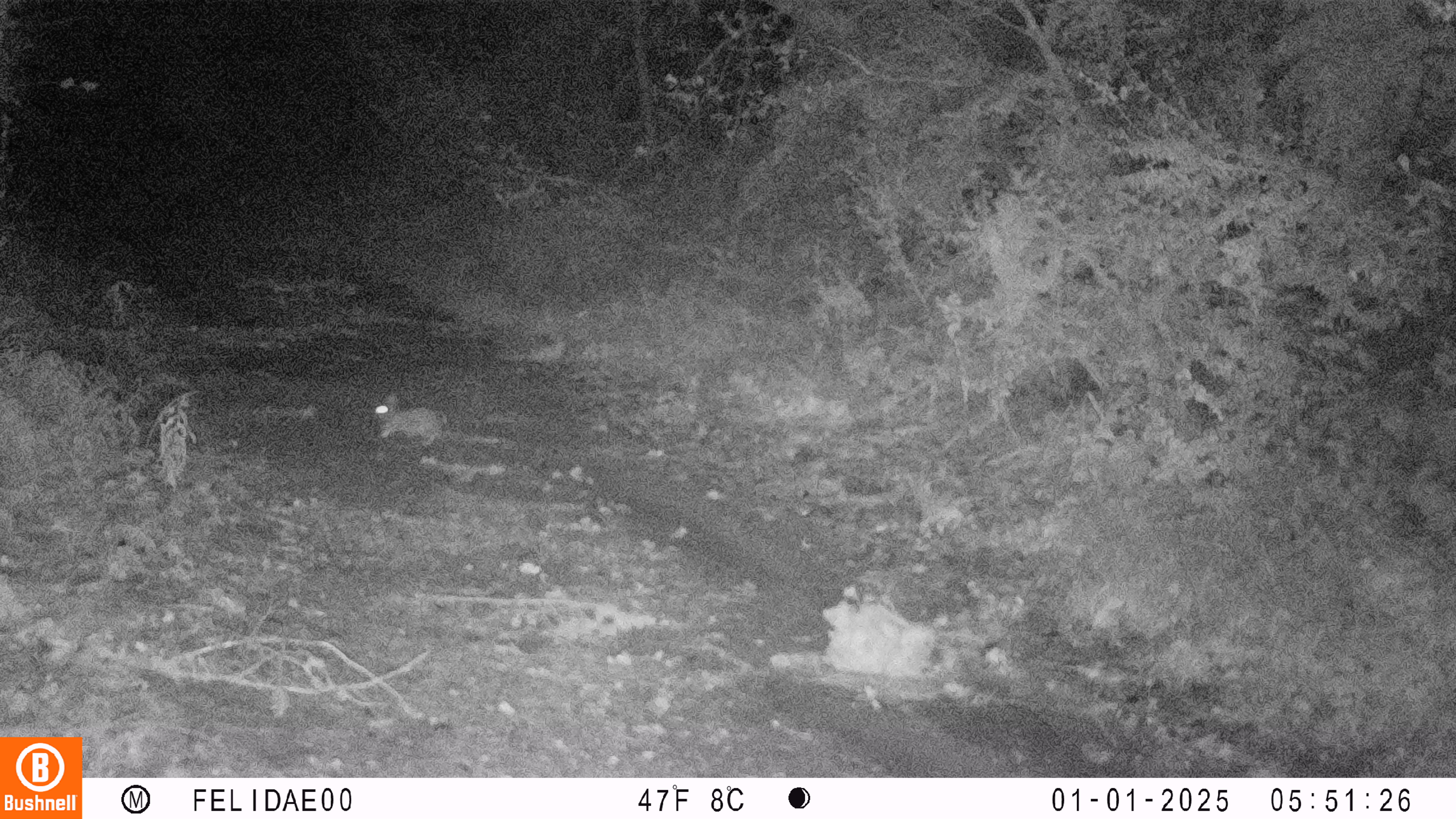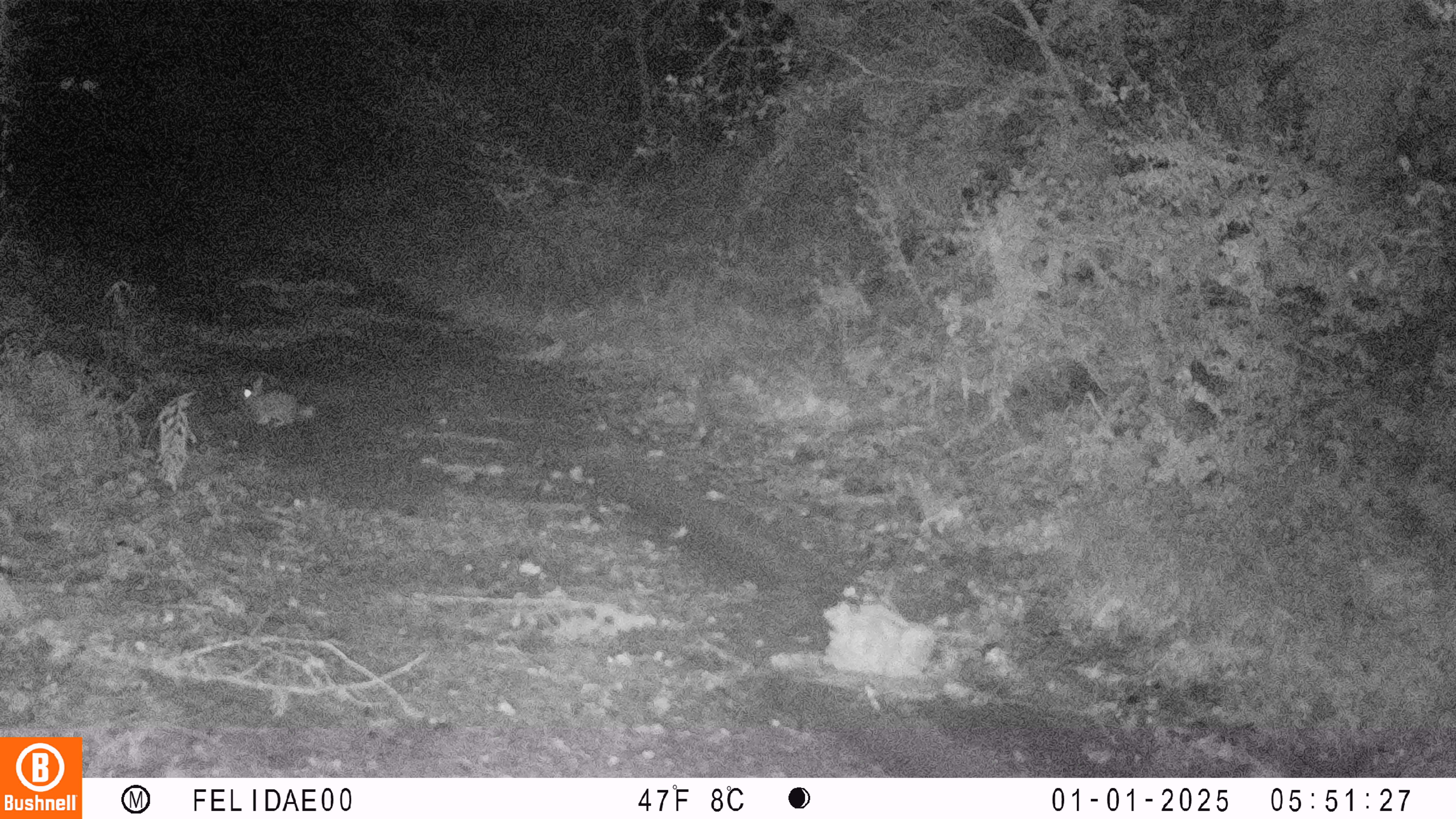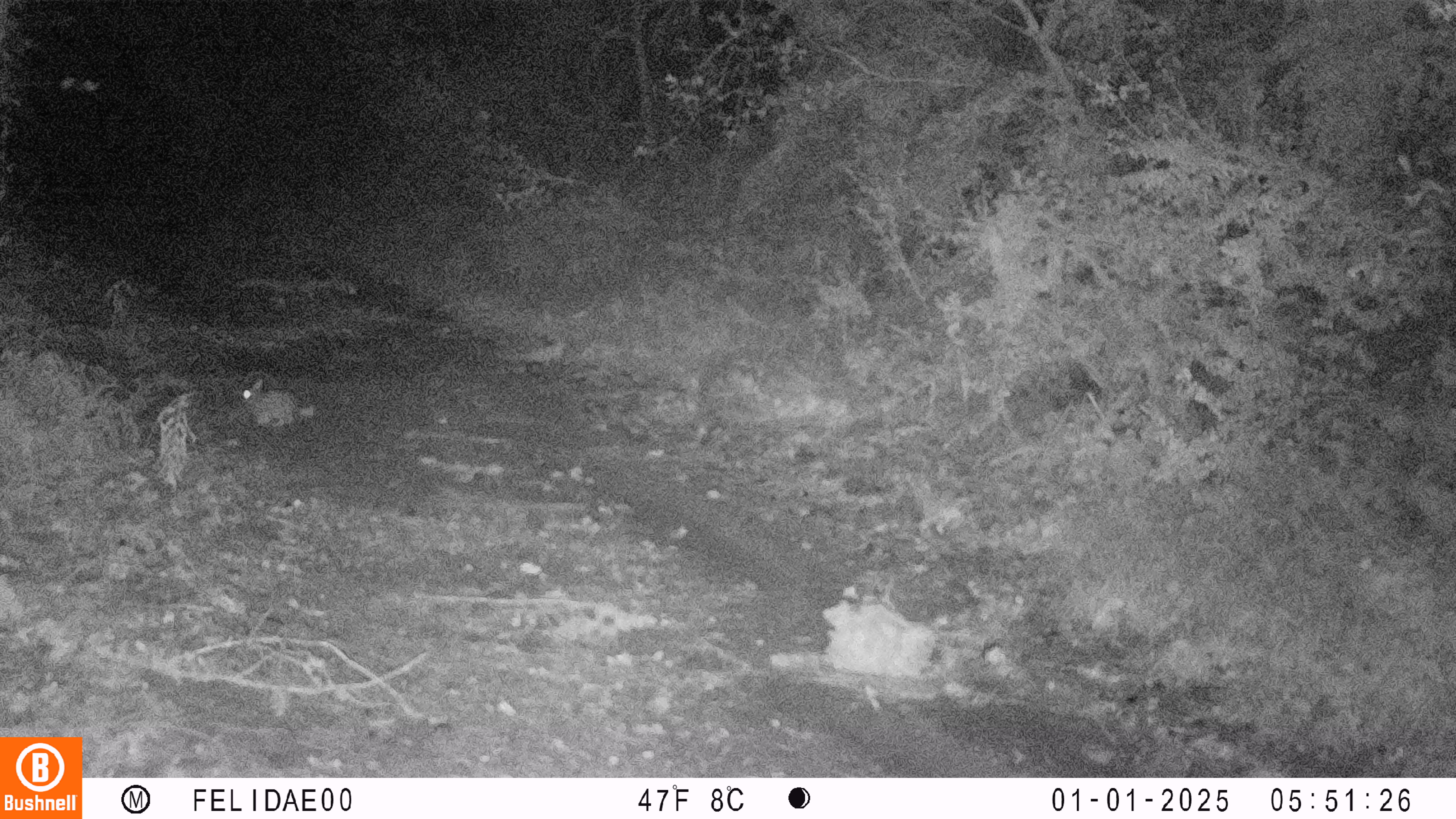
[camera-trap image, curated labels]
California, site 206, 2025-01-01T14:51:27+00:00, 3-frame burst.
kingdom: Animalia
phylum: Chordata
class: Mammalia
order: Lagomorpha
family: Leporidae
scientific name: Leporidae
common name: rabbit